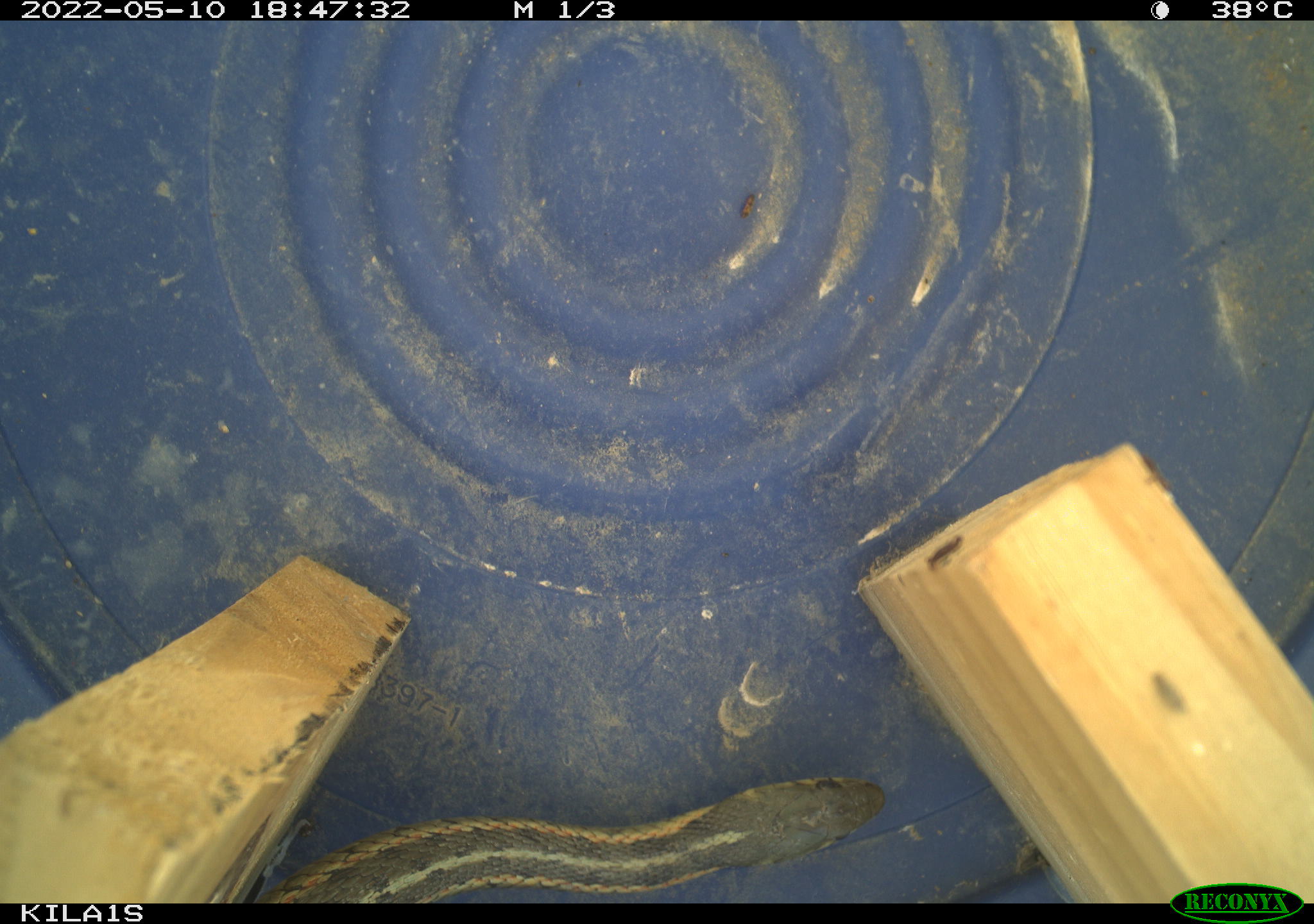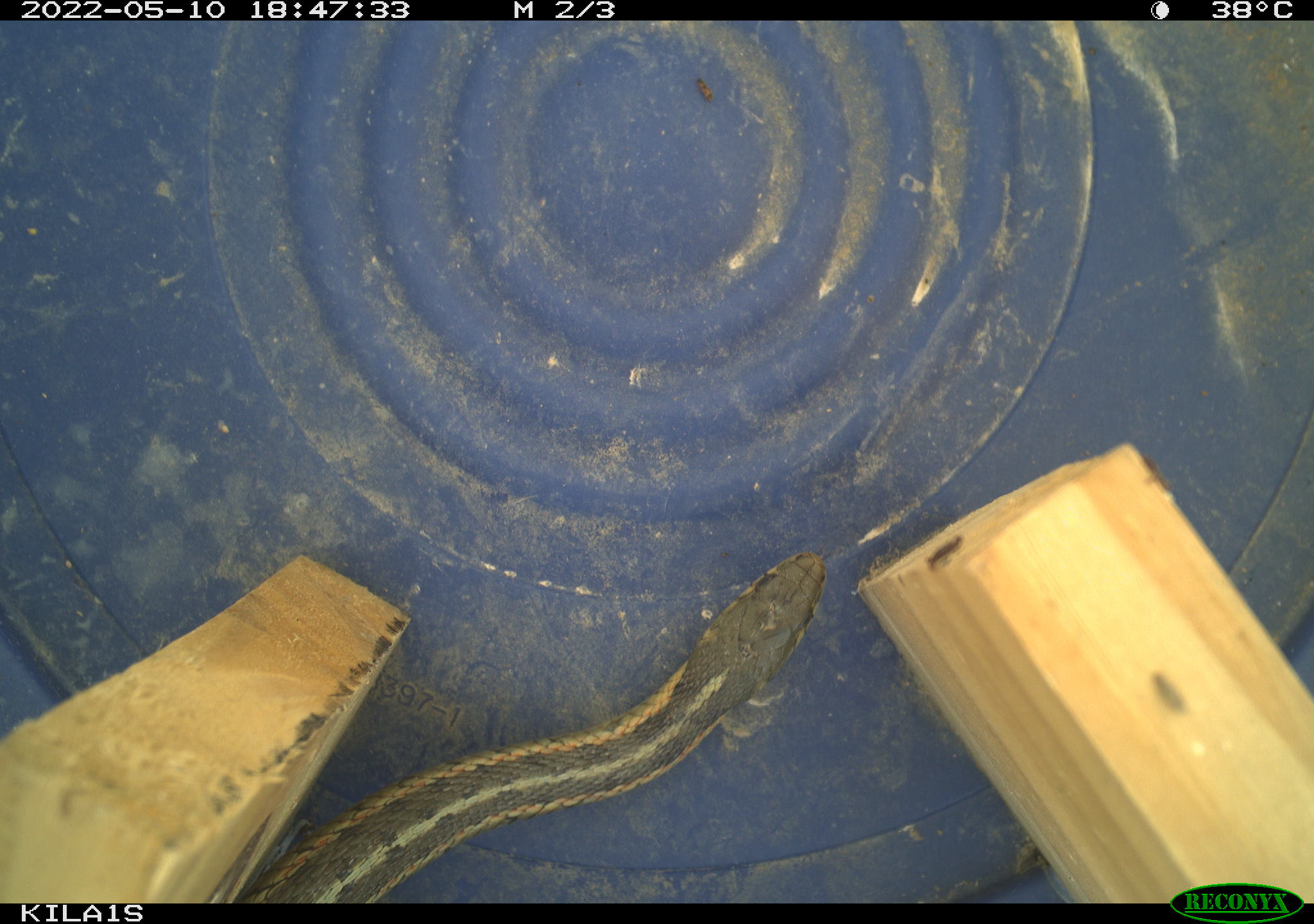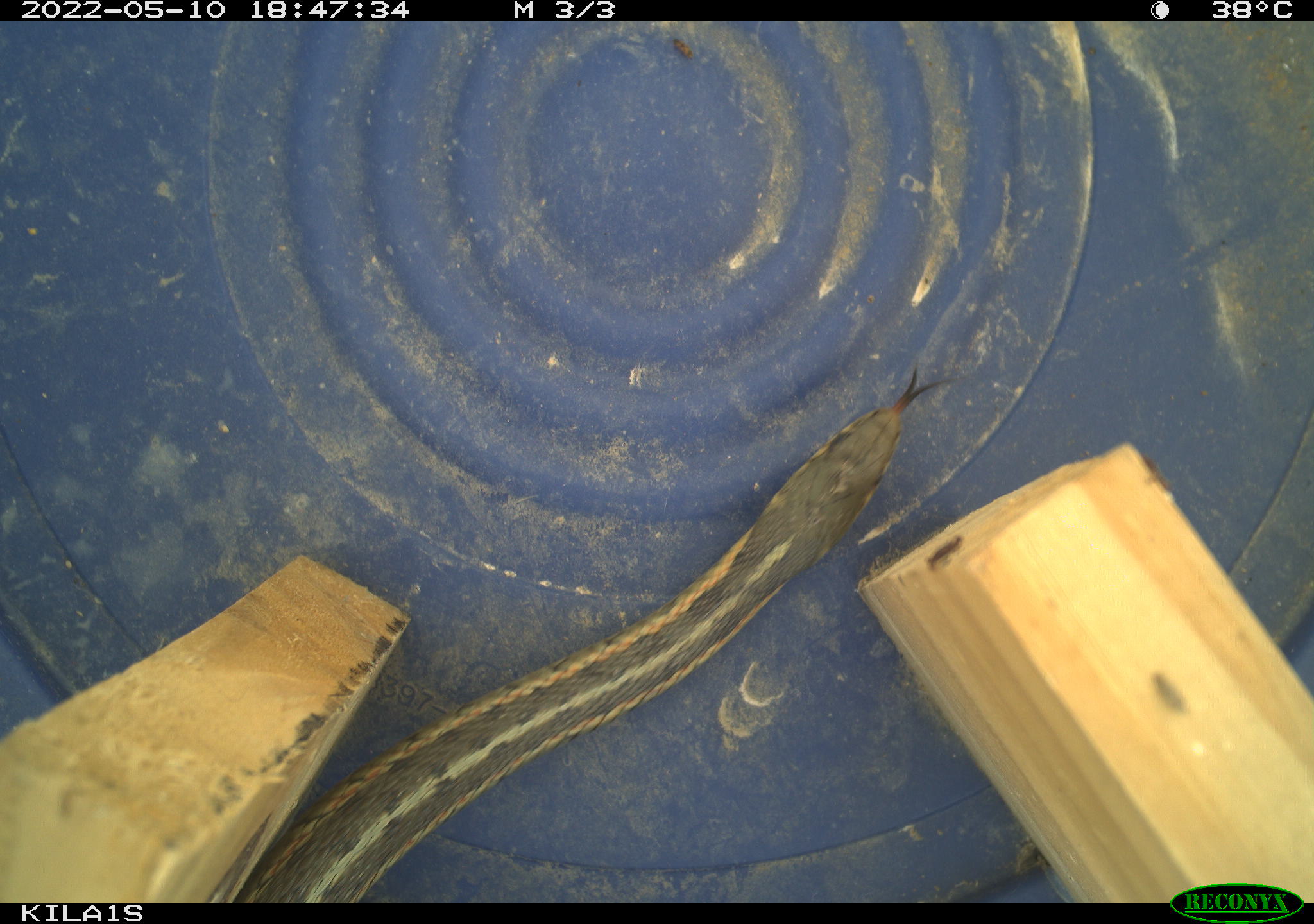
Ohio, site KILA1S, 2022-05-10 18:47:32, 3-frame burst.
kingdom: Animalia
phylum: Chordata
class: Reptilia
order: Squamata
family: Colubridae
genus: Thamnophis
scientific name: Thamnophis sirtalis sirtalis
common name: eastern gartersnake